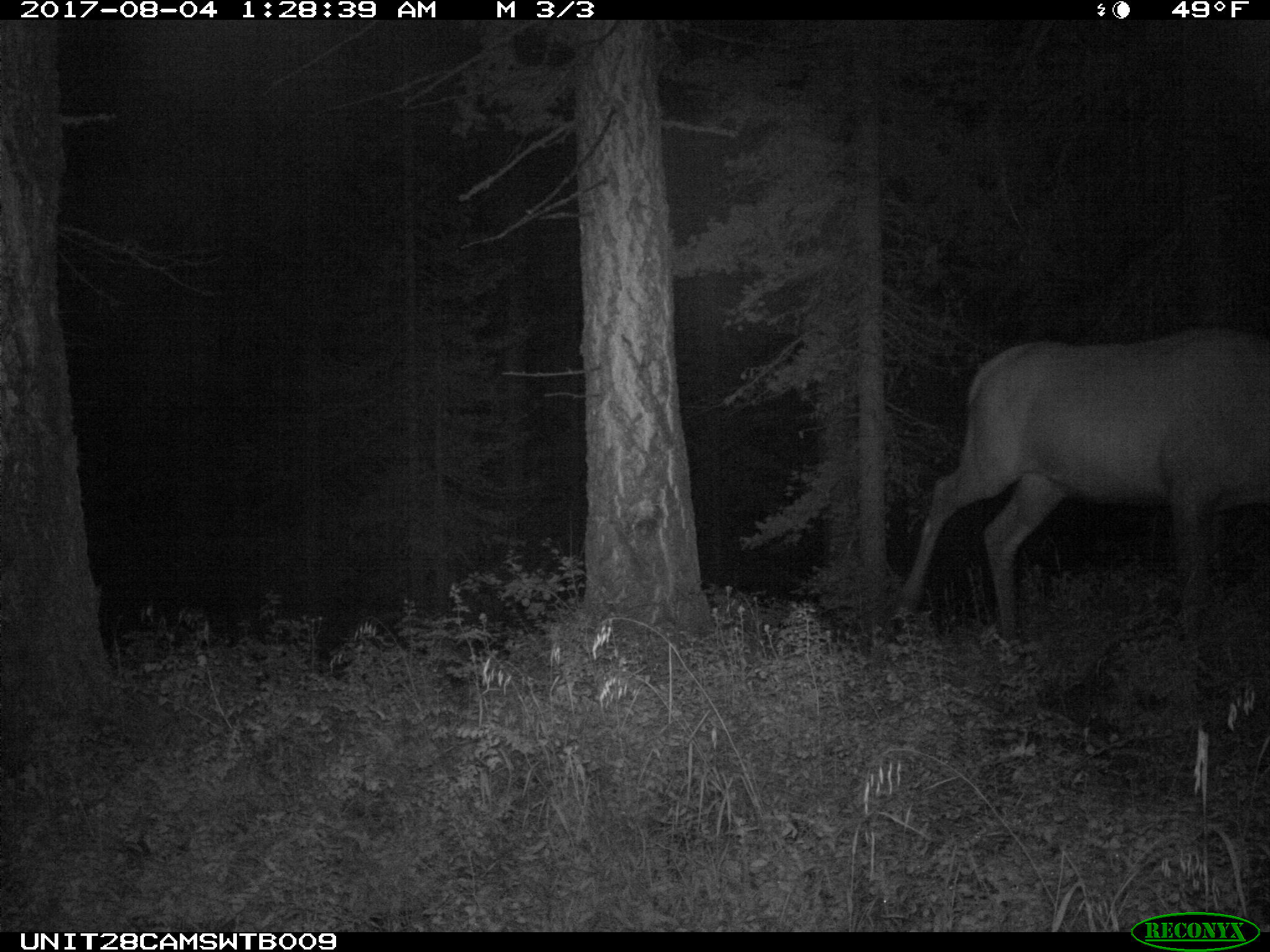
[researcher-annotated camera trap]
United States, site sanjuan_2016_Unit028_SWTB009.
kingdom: Animalia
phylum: Chordata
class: Mammalia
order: Artiodactyla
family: Cervidae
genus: Cervus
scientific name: Cervus elaphus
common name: red deer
Cervus elaphus (red deer).